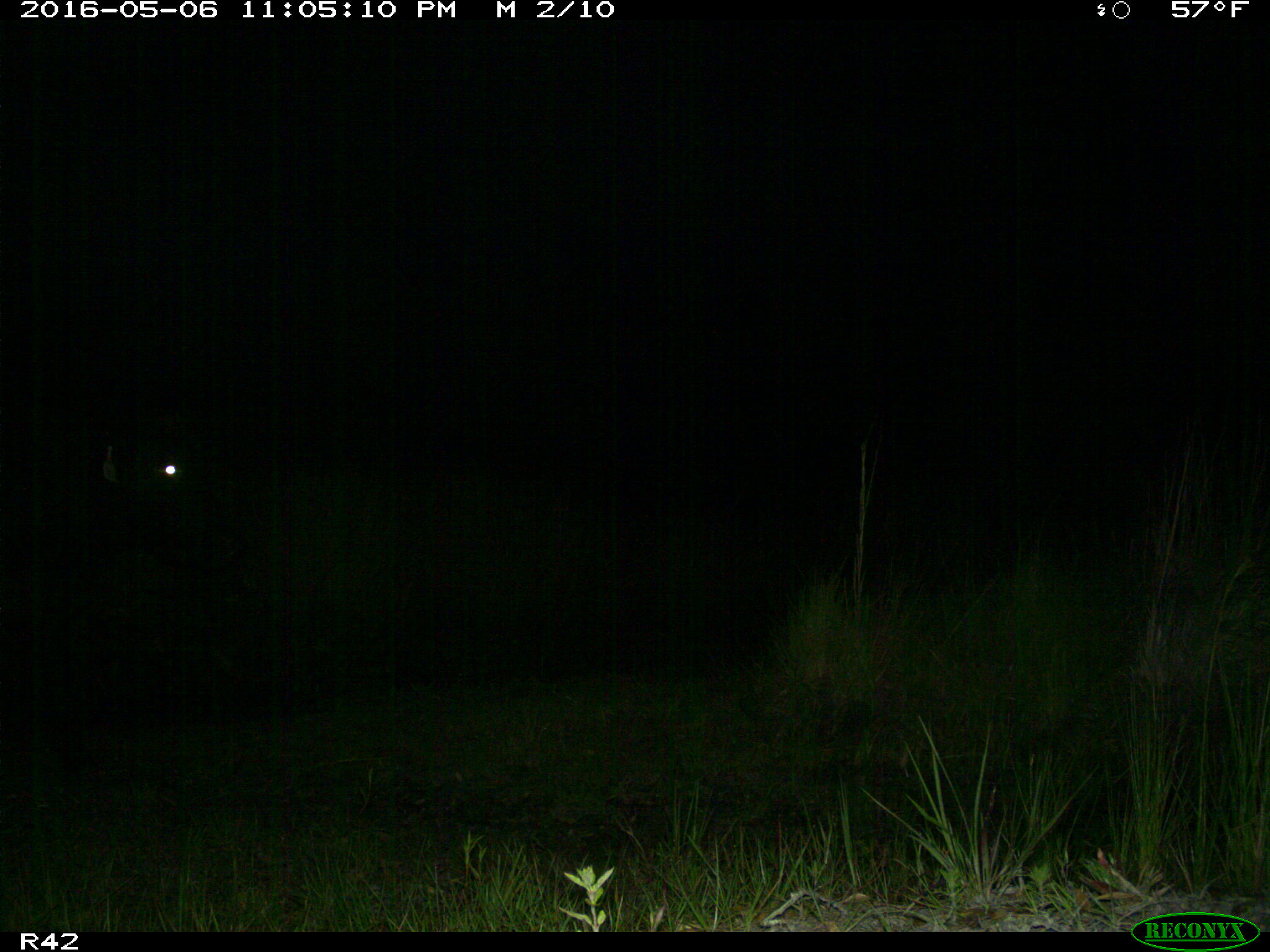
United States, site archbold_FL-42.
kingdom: Animalia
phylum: Chordata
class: Mammalia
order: Artiodactyla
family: Bovidae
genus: Bos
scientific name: Bos taurus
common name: domestic cow